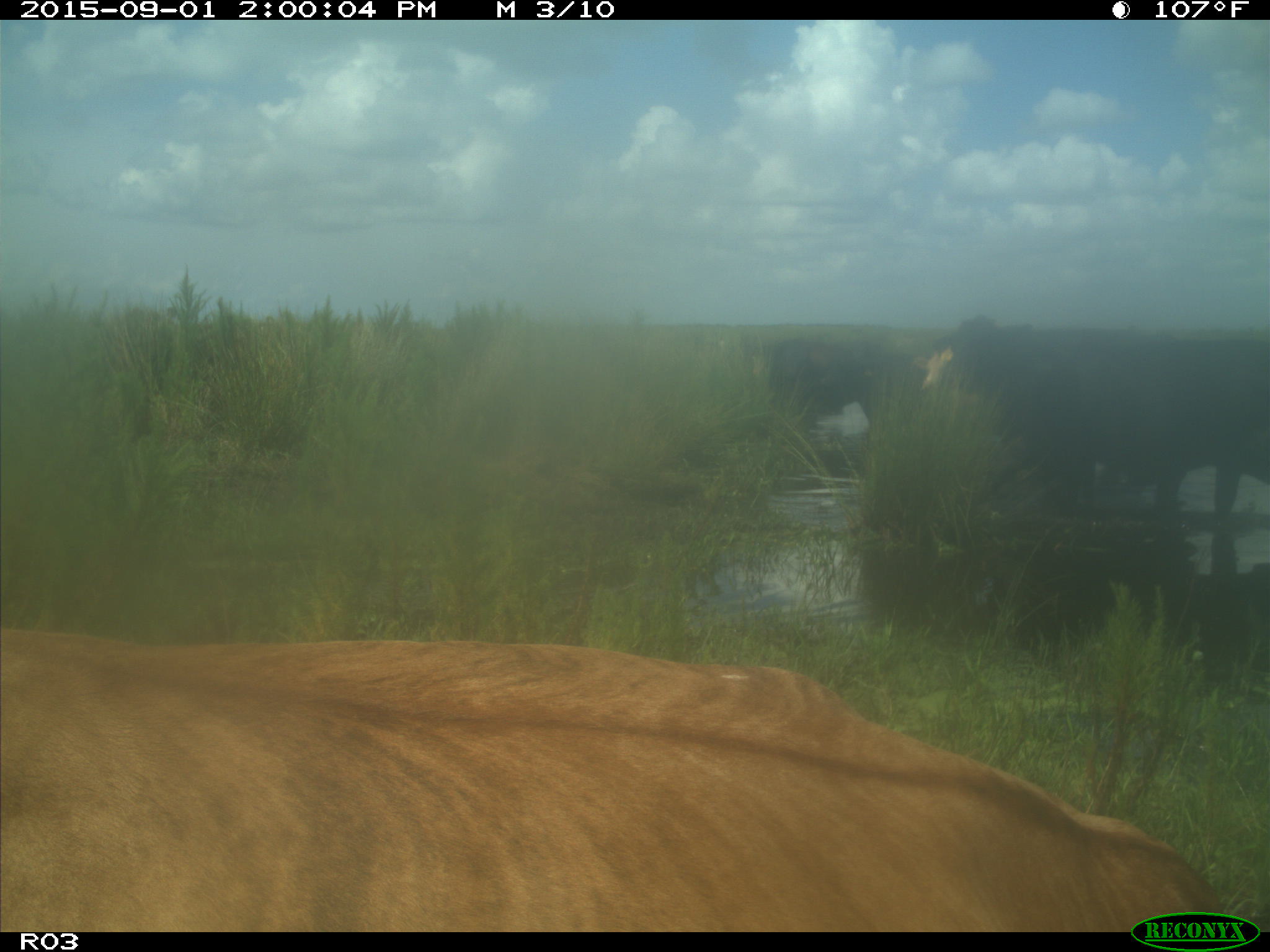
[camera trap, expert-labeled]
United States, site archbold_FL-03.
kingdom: Animalia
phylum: Chordata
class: Mammalia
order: Artiodactyla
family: Bovidae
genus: Bos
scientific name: Bos taurus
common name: domestic cow